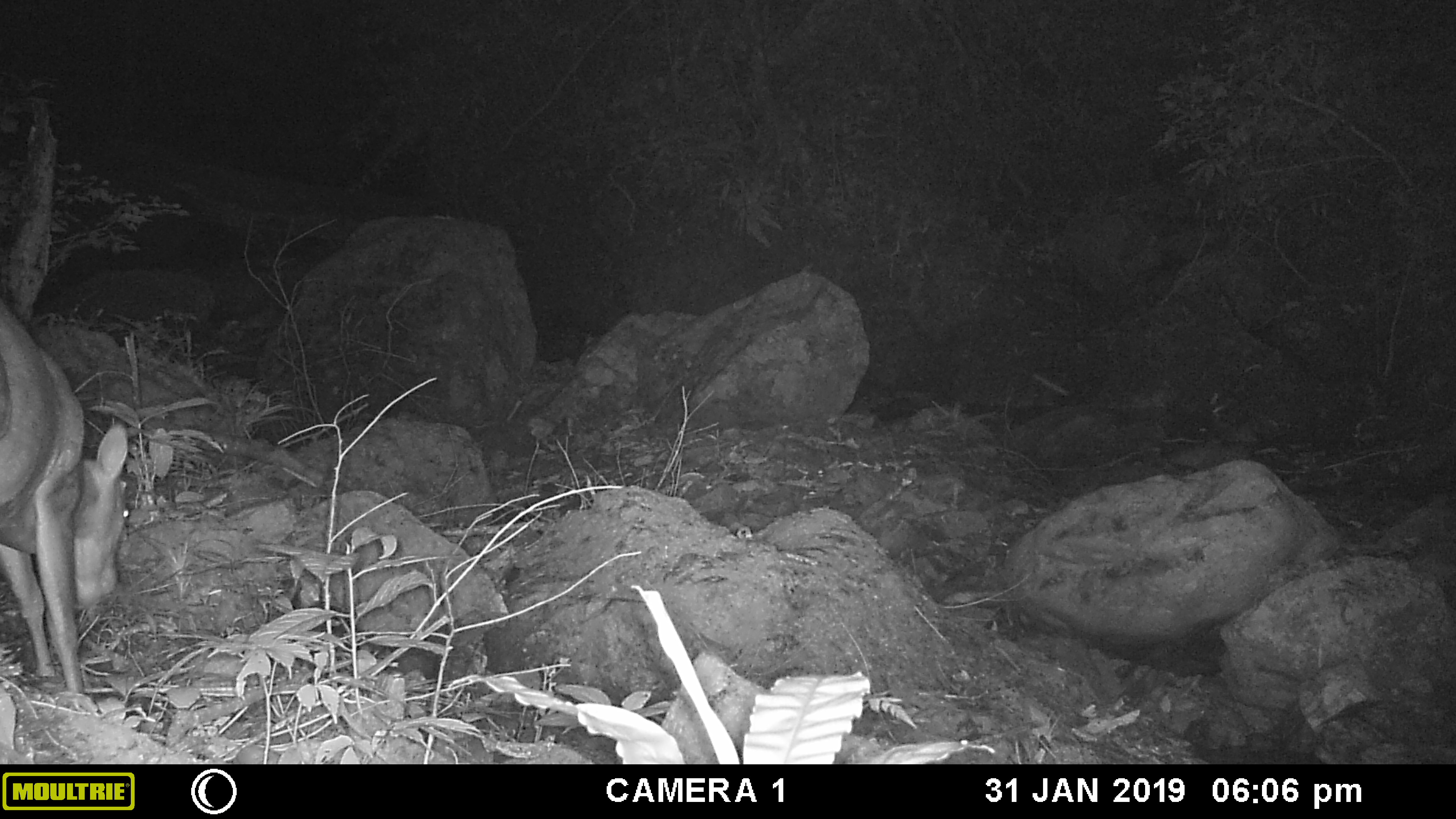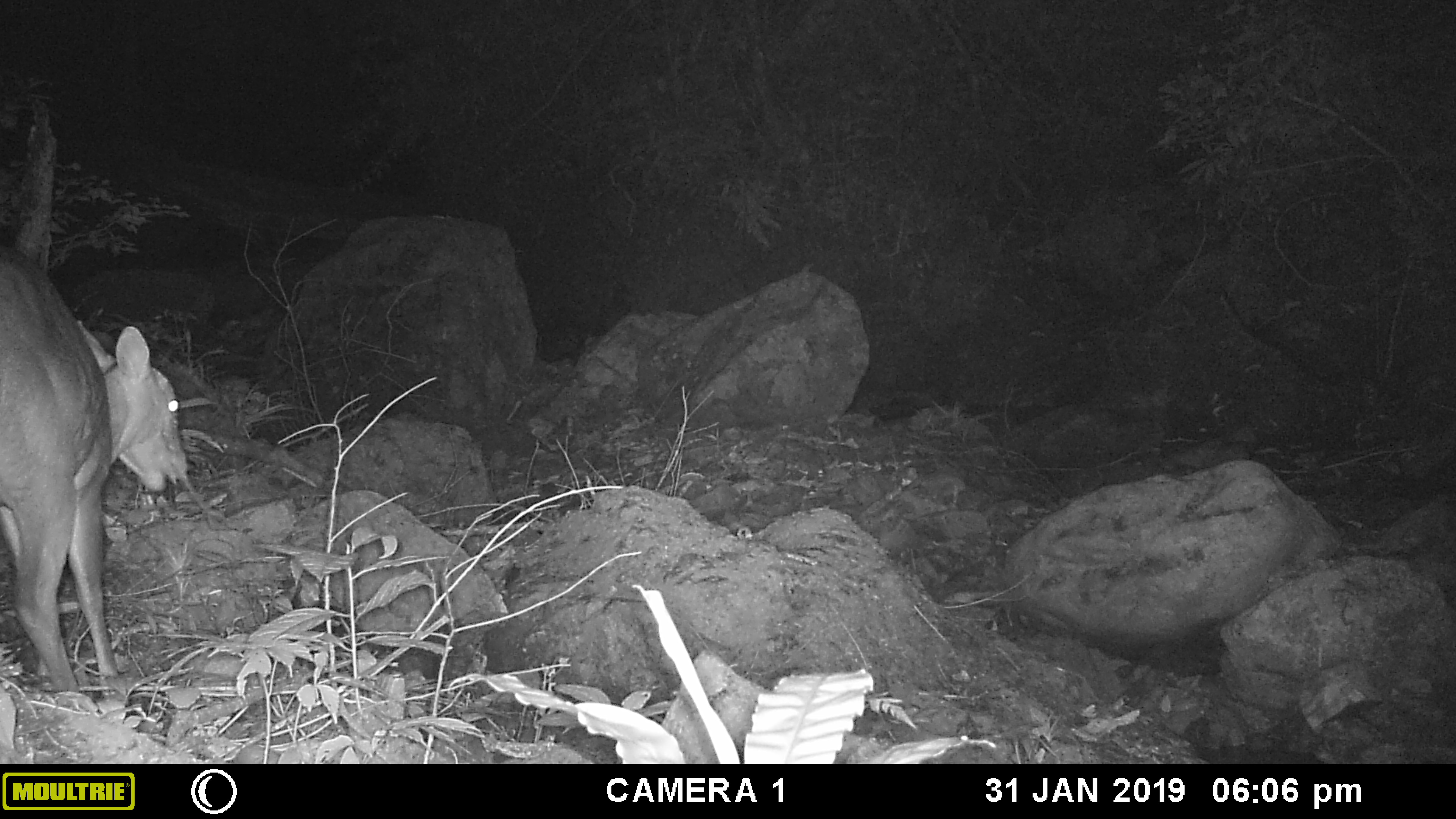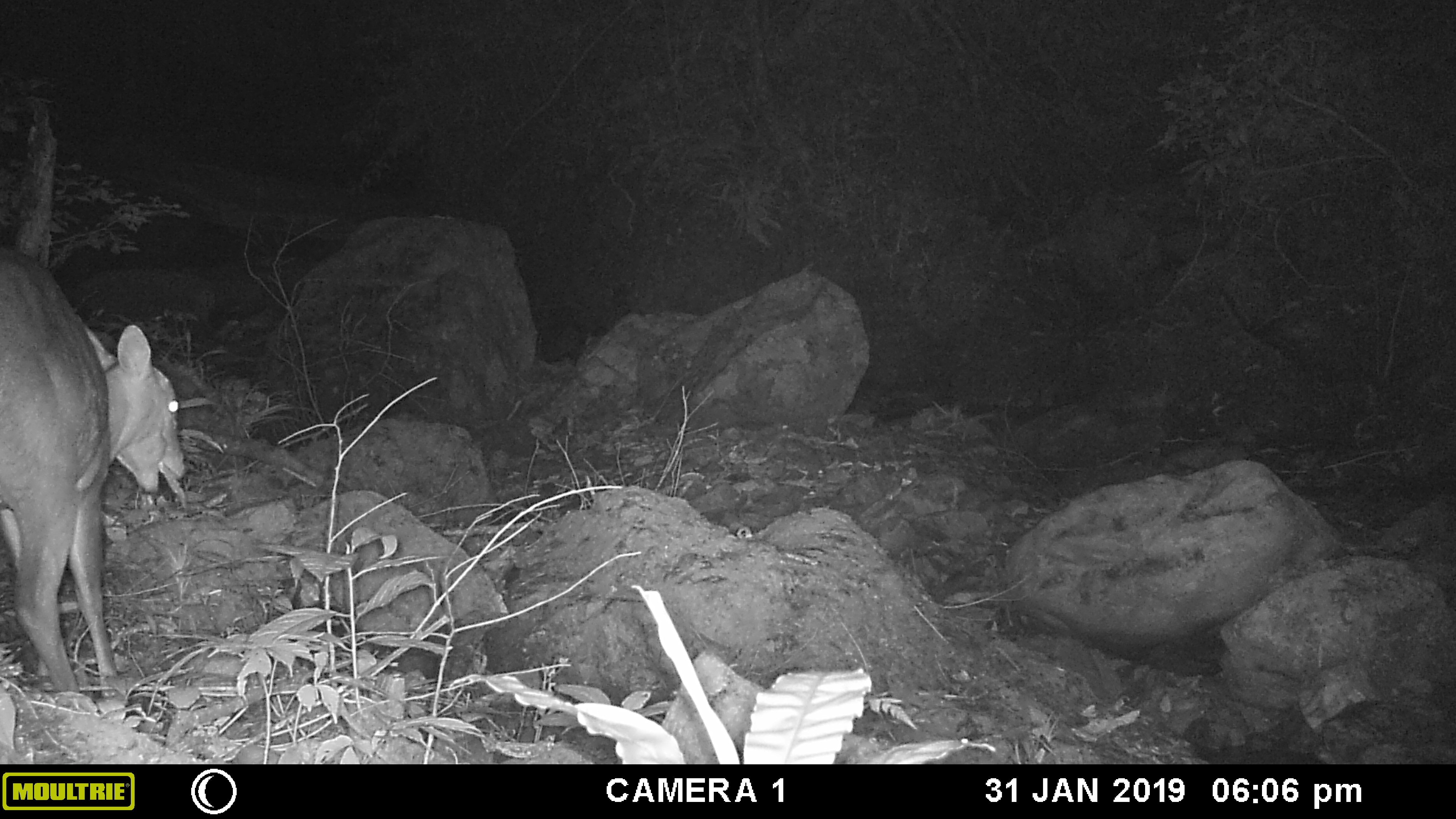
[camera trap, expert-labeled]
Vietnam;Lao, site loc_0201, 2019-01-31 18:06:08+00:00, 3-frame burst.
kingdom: Animalia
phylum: Chordata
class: Mammalia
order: Artiodactyla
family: Cervidae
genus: Muntiacus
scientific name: Muntiacus vuquangensis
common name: large-antlered muntjac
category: large antlered muntjac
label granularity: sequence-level